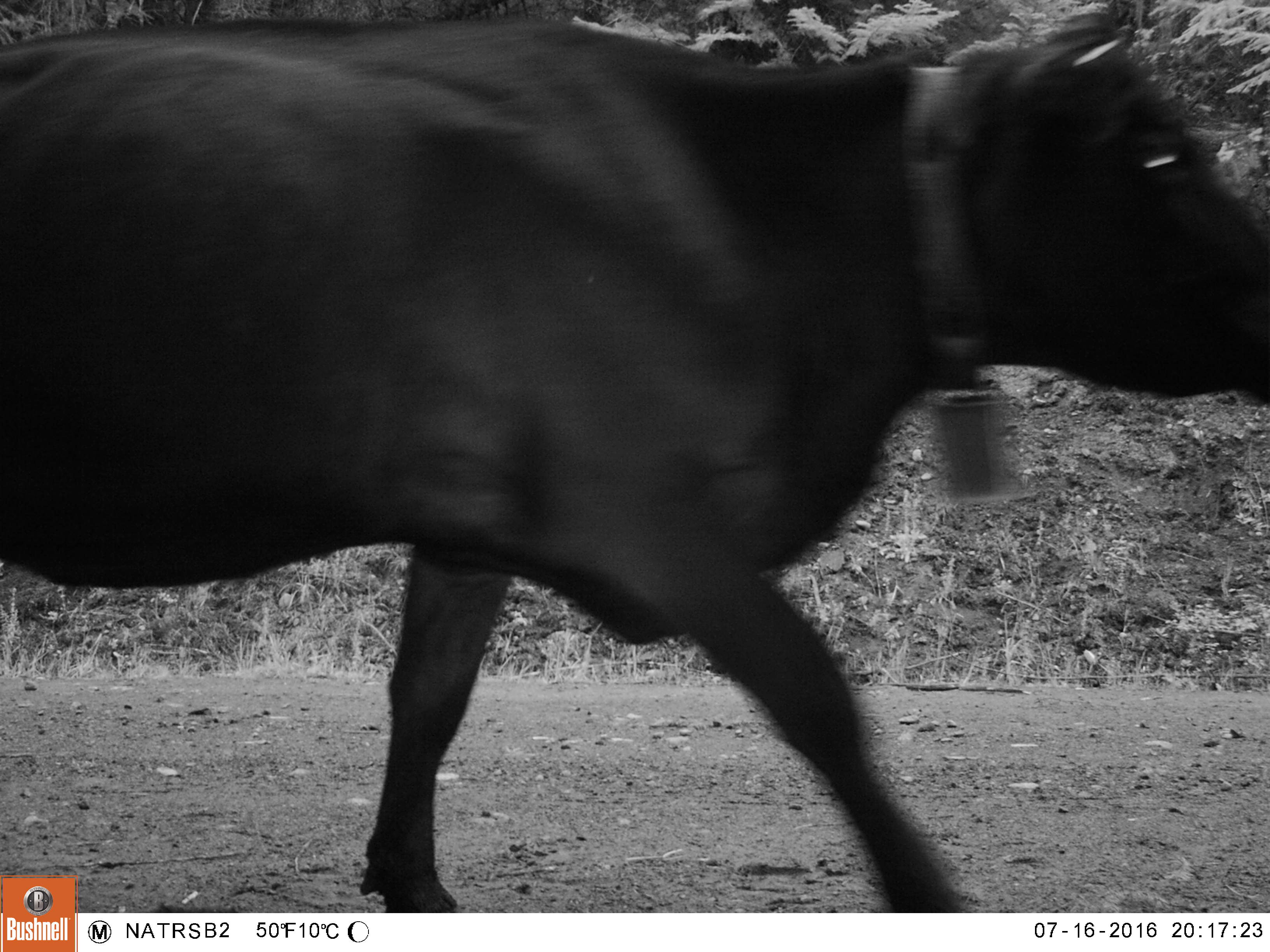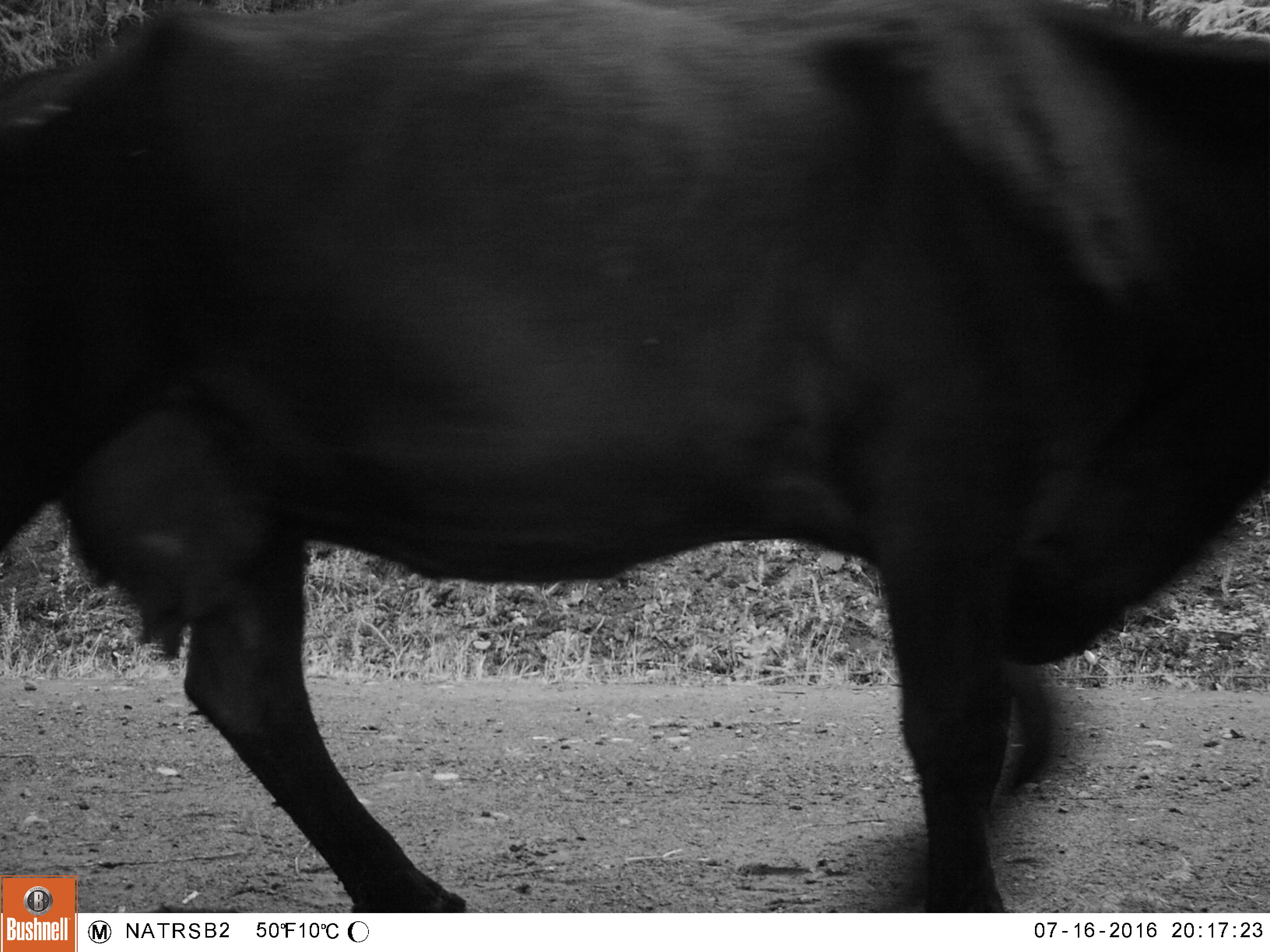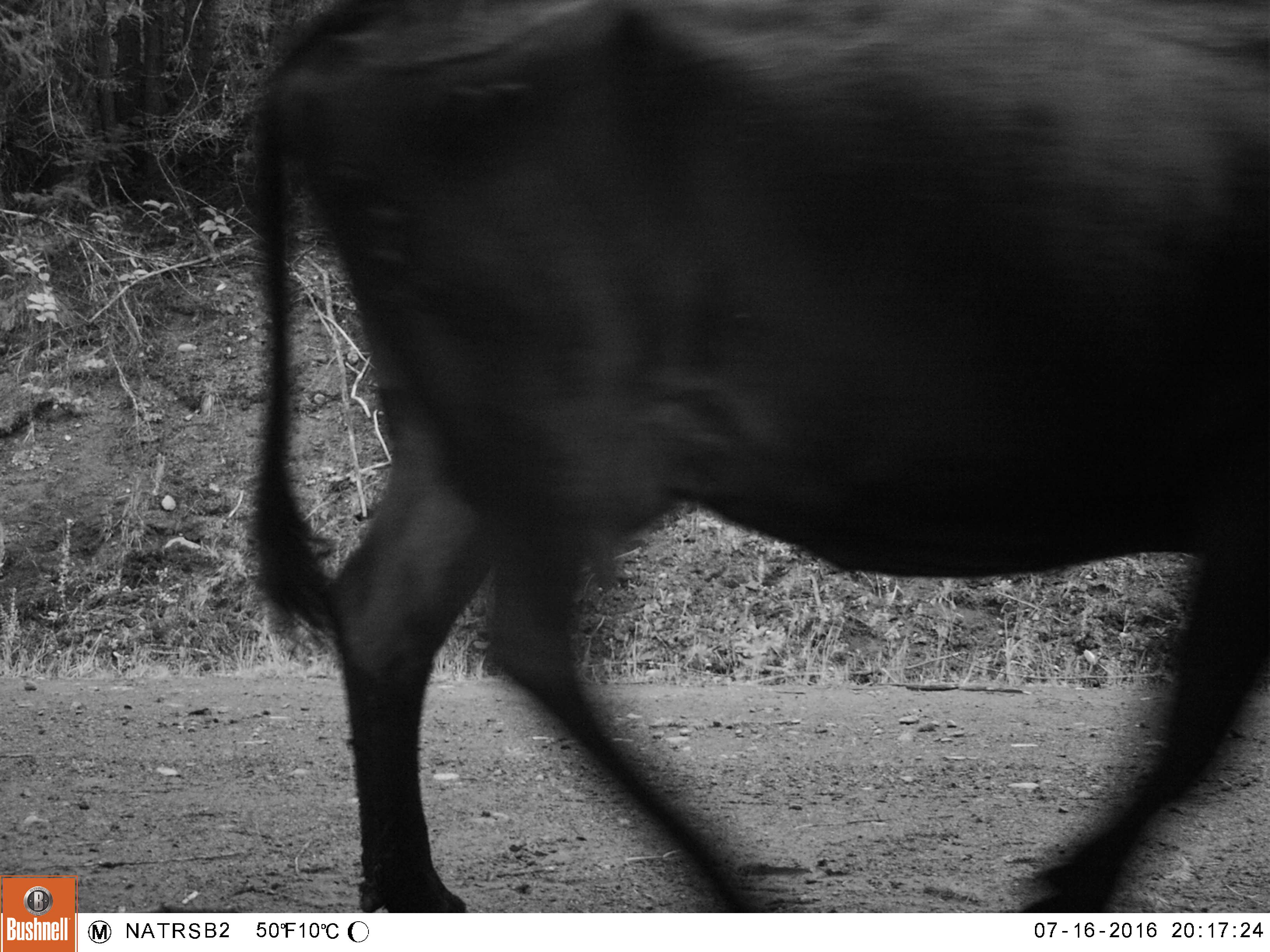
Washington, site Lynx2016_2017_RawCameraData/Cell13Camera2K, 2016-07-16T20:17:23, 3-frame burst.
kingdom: Animalia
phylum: Chordata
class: Mammalia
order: Artiodactyla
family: Bovidae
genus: Bos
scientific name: Bos taurus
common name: domestic cattle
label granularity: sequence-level